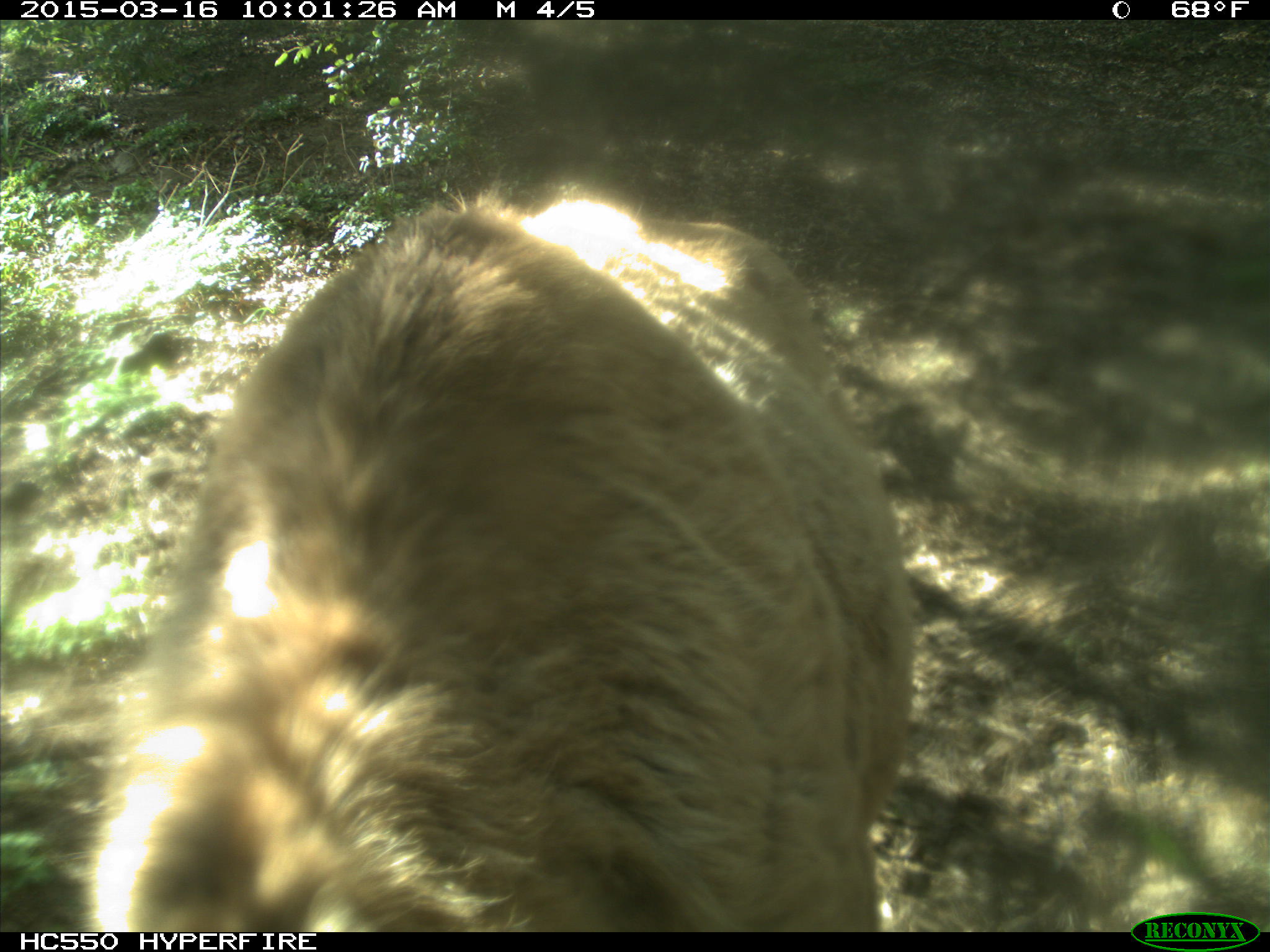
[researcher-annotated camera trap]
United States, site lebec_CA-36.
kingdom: Animalia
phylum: Chordata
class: Mammalia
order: Artiodactyla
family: Cervidae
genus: Cervus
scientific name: Cervus canadensis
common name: elk